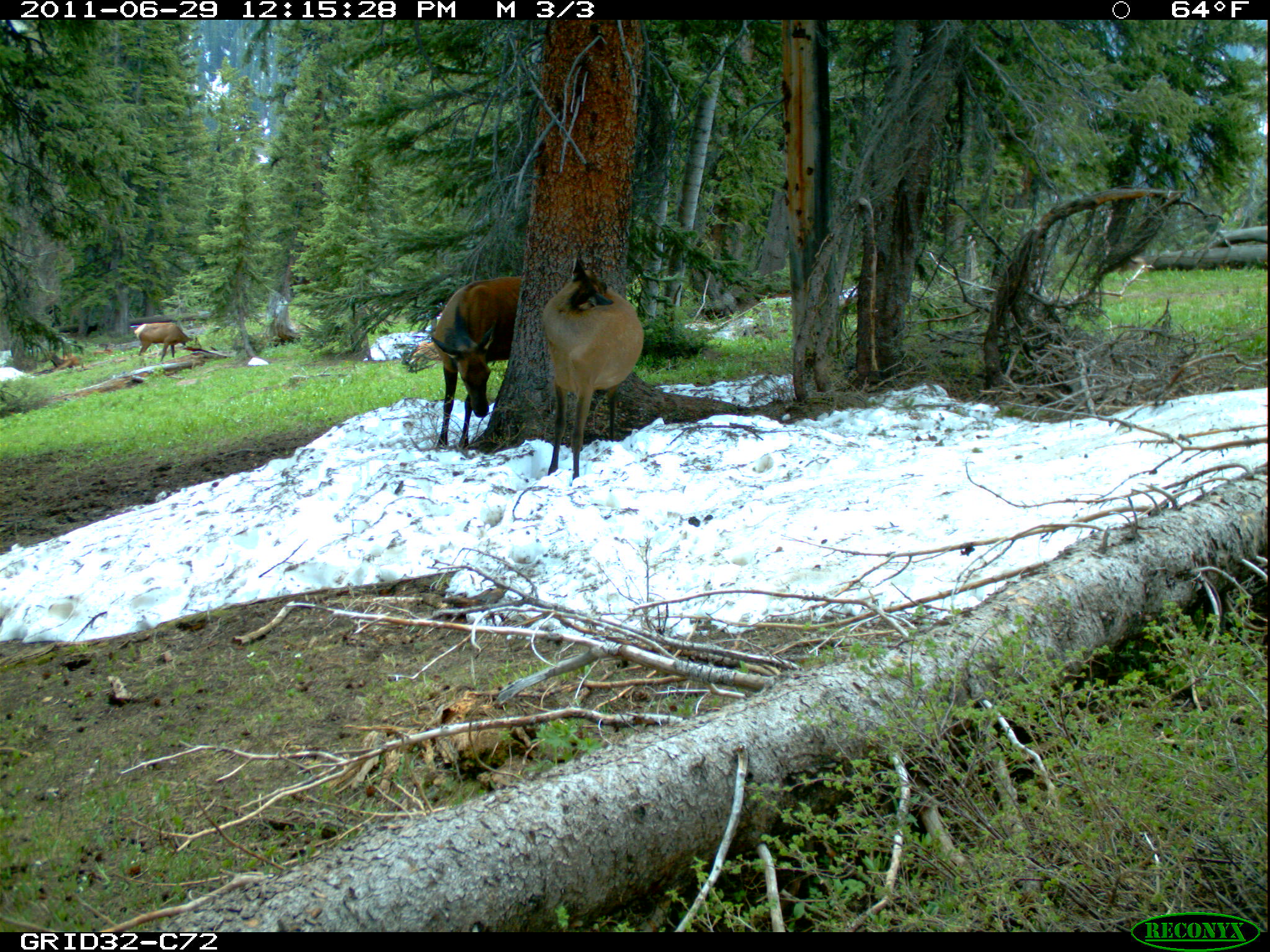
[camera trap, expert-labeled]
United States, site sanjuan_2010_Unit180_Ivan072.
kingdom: Animalia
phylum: Chordata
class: Mammalia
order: Artiodactyla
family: Cervidae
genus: Cervus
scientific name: Cervus elaphus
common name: red deer